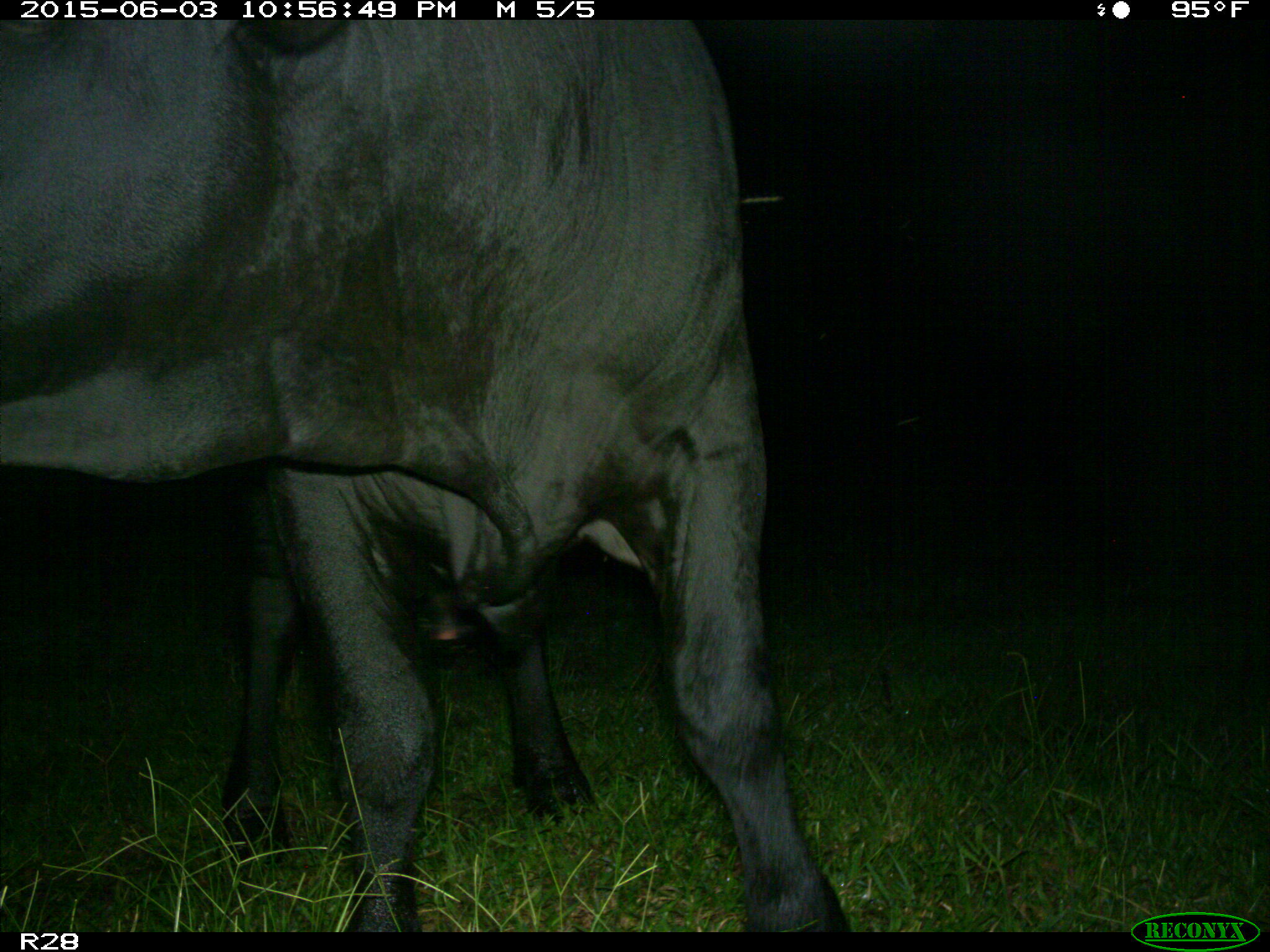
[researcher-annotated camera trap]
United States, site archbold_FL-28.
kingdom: Animalia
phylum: Chordata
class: Mammalia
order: Artiodactyla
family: Bovidae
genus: Bos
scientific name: Bos taurus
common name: domestic cow